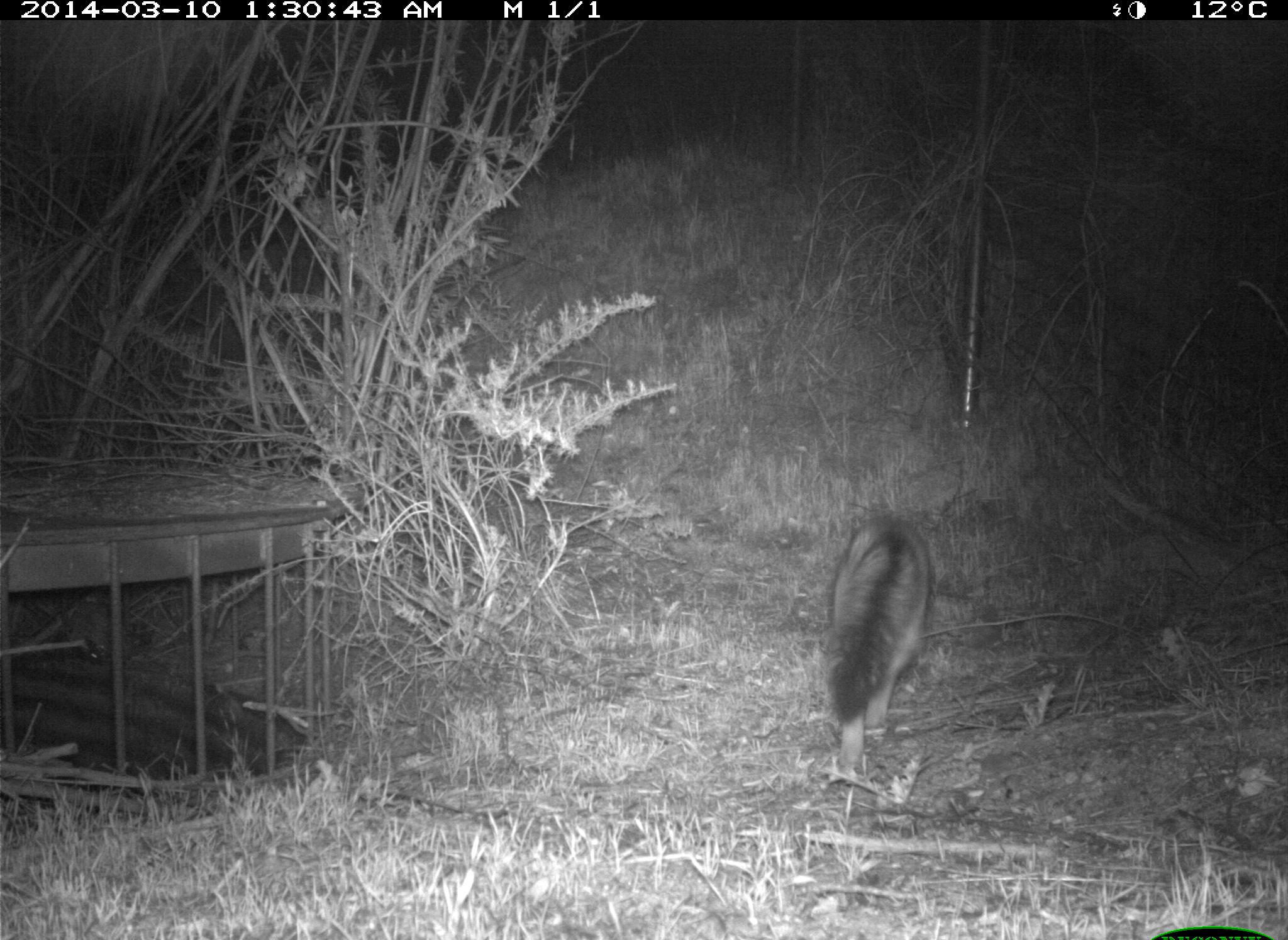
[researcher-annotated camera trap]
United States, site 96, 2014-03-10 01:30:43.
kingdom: Animalia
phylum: Chordata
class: Mammalia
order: Carnivora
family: Canidae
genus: Urocyon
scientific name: Urocyon cinereoargenteus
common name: gray fox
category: fox